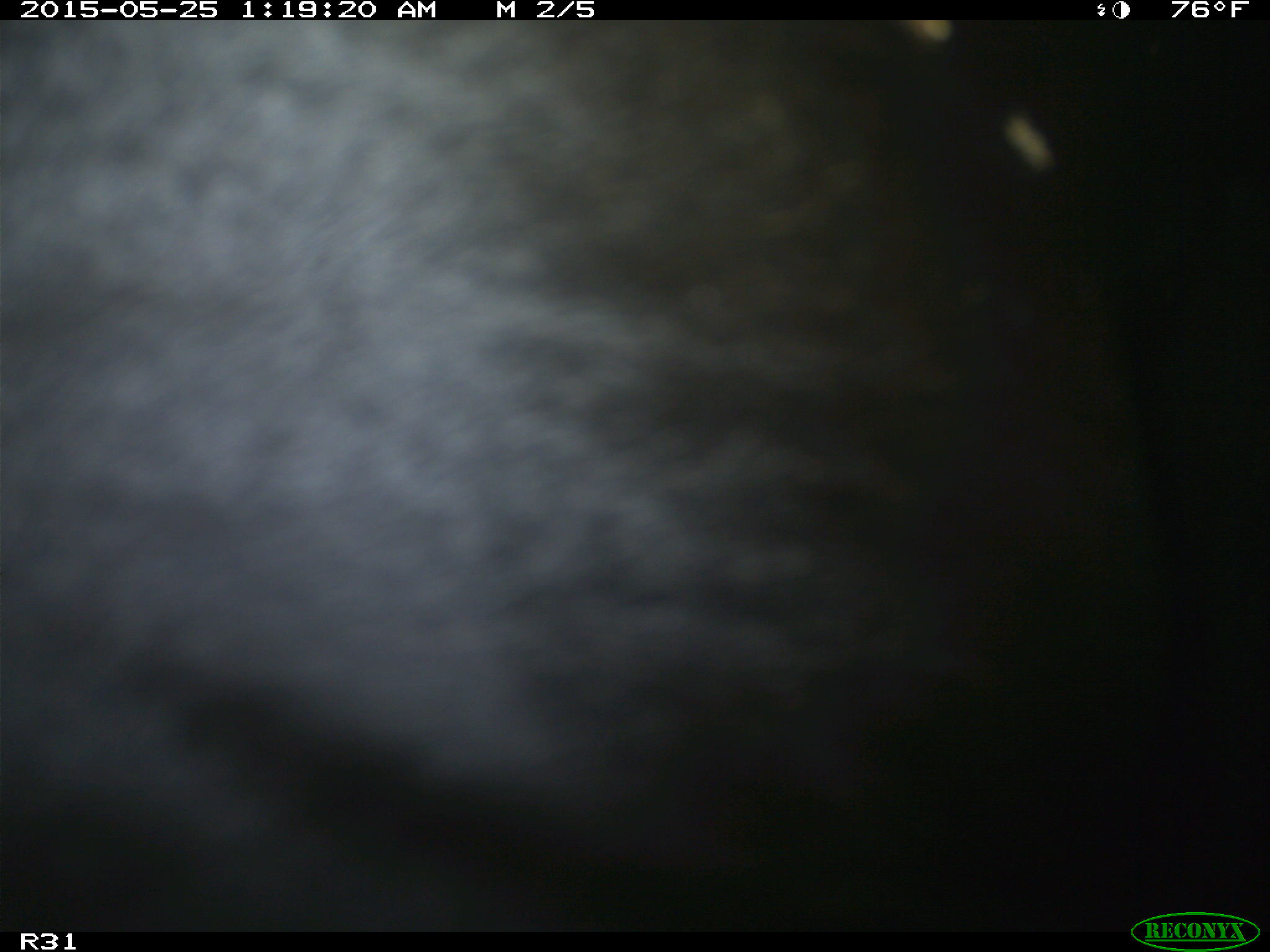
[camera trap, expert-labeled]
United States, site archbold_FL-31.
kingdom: Animalia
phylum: Chordata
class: Mammalia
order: Artiodactyla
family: Bovidae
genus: Bos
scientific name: Bos taurus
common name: domestic cow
Bos taurus (domestic cow).